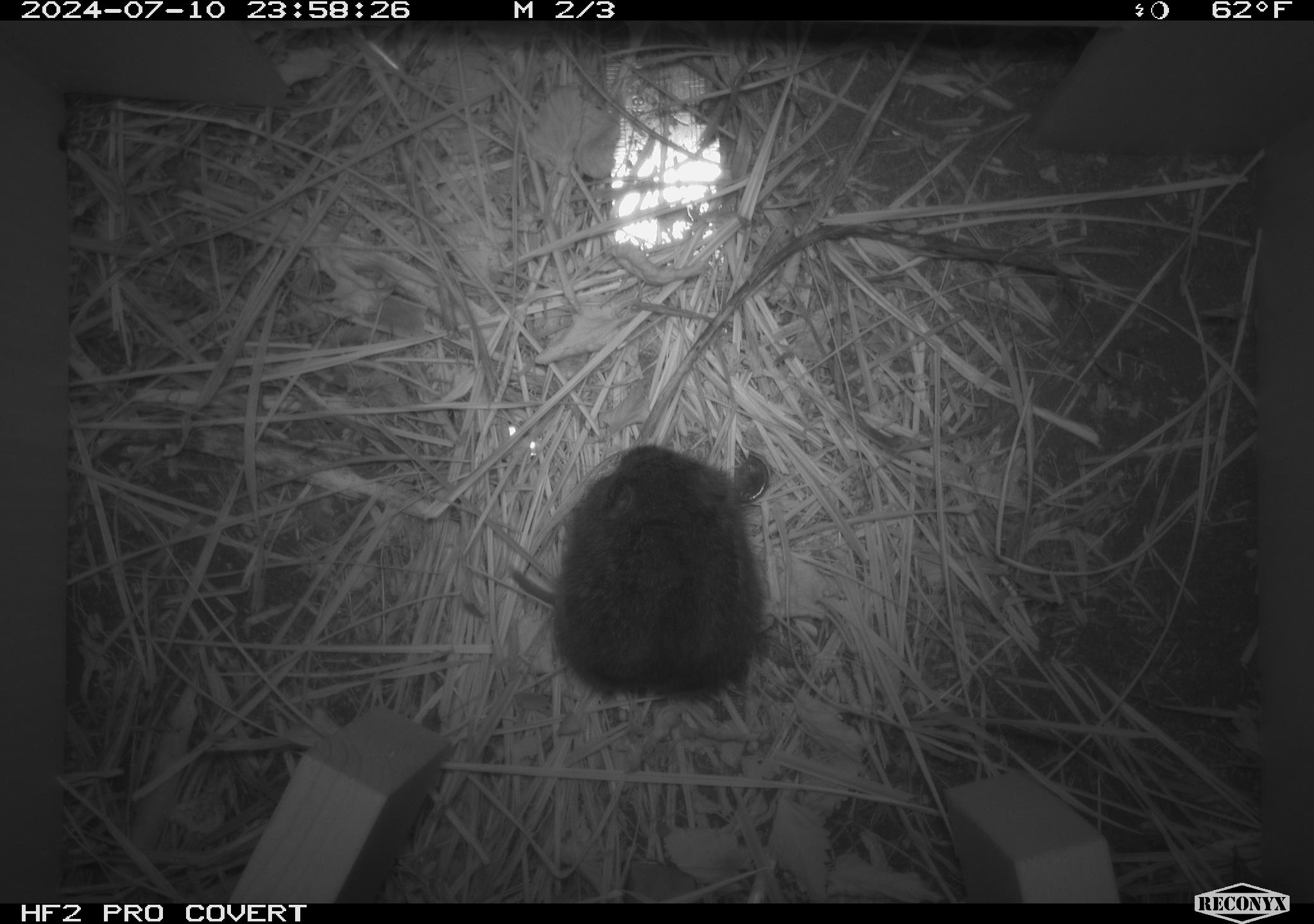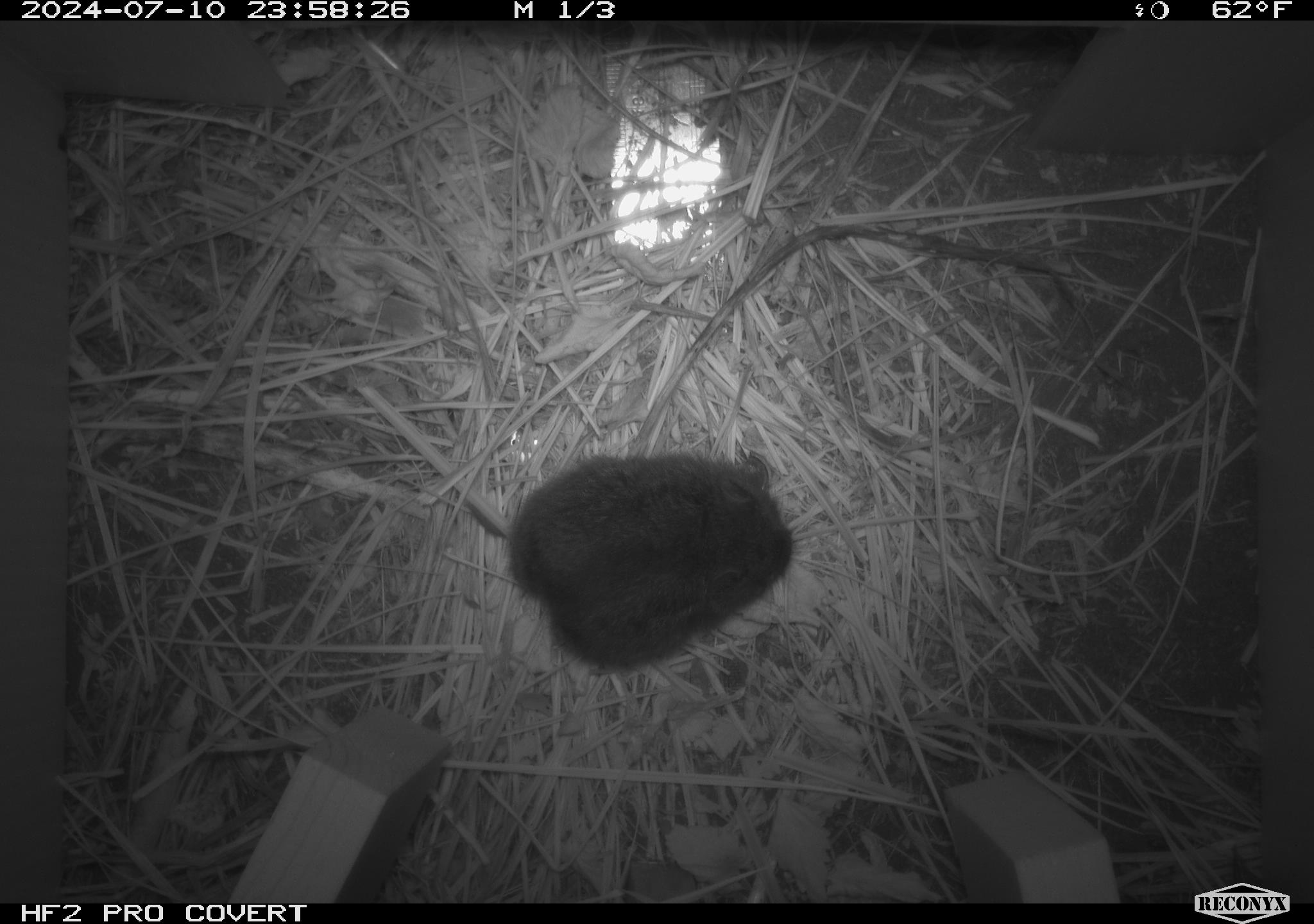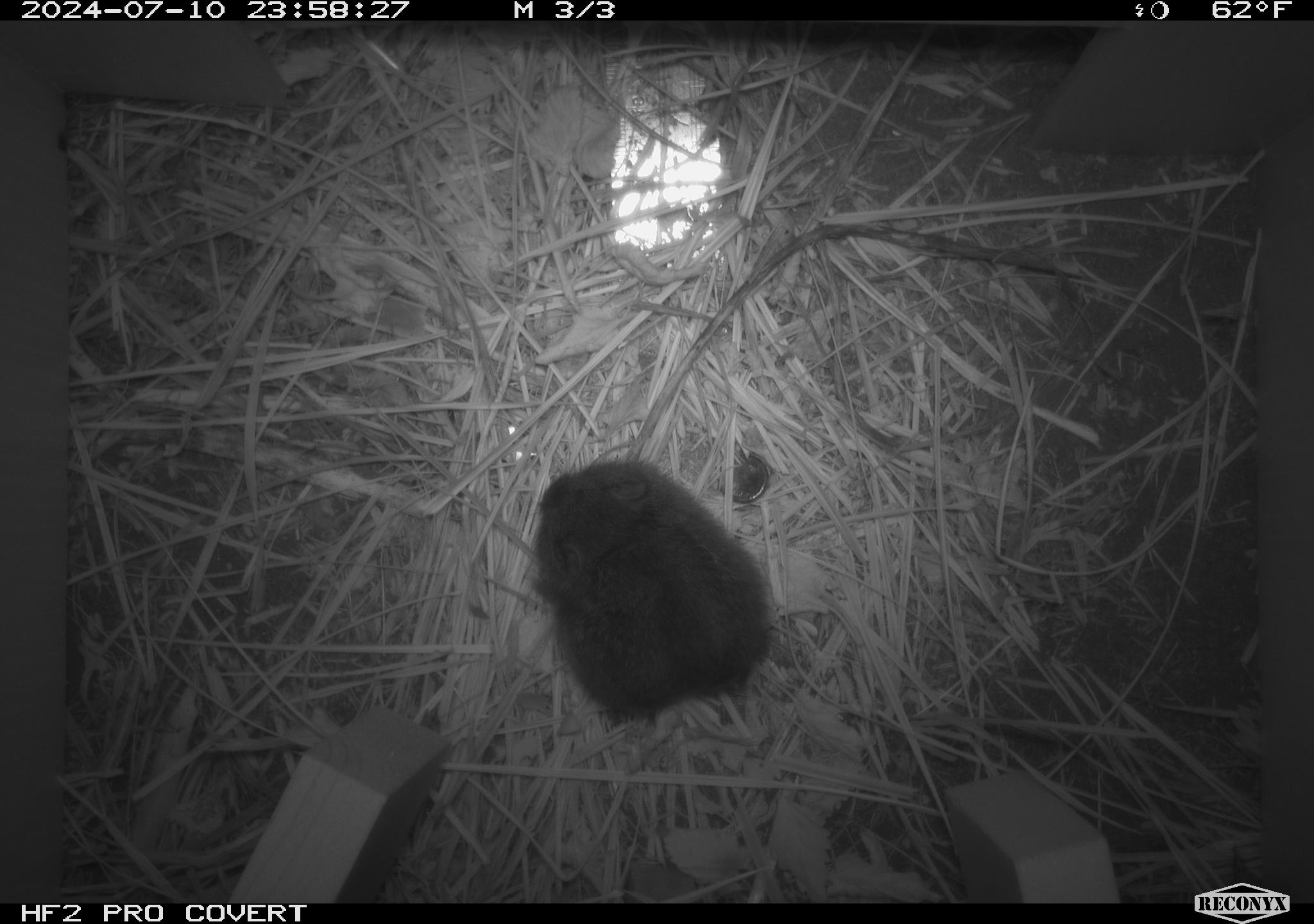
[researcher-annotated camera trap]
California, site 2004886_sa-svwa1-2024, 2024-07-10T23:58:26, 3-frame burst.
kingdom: Animalia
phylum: Chordata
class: Mammalia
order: Rodentia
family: Cricetidae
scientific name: Arvicolinae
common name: voles, lemmings, and muskrats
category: arvicolinae subfamily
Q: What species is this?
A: Arvicolinae subfamily (voles, lemmings, and muskrats) (Arvicolinae).